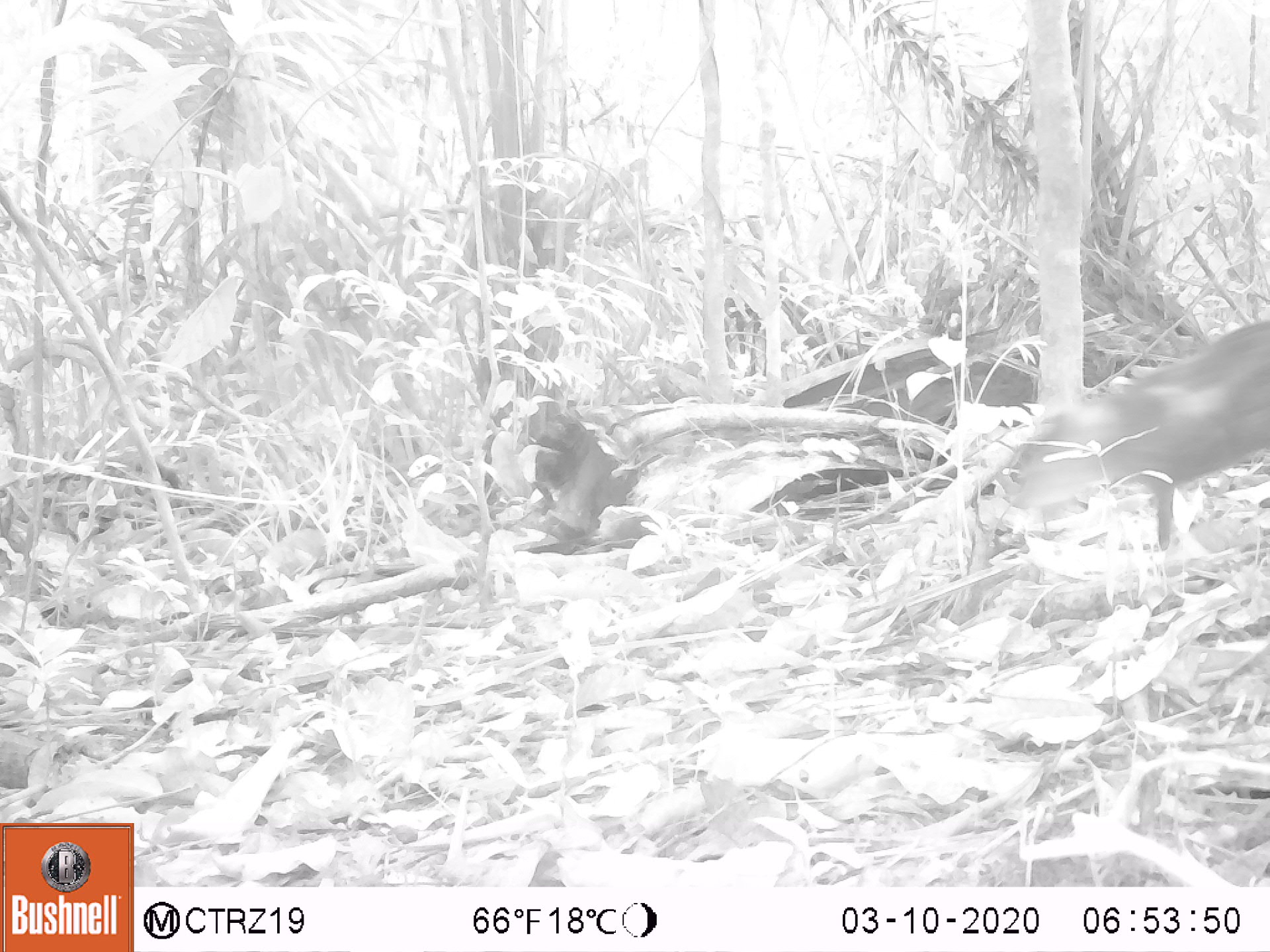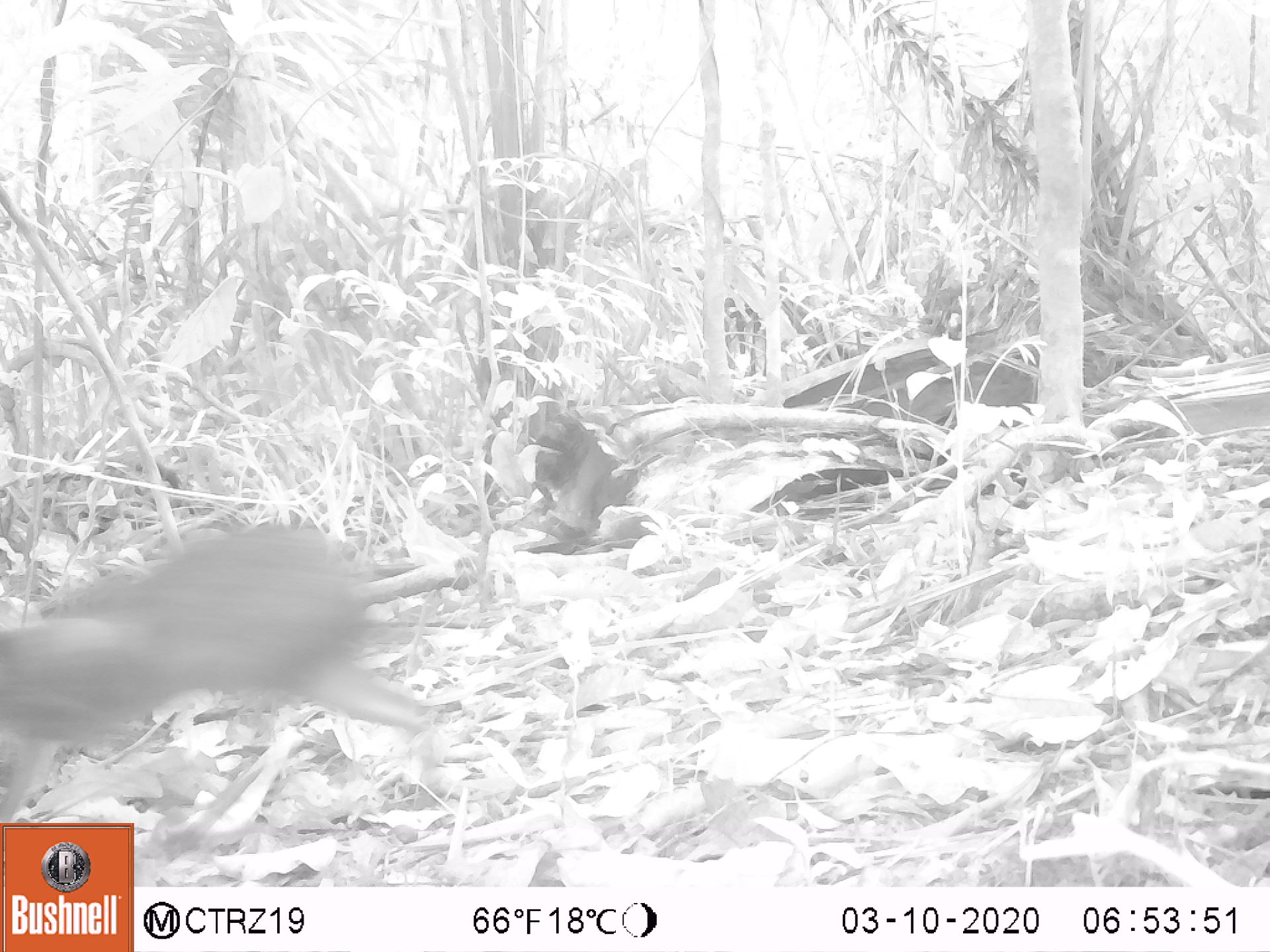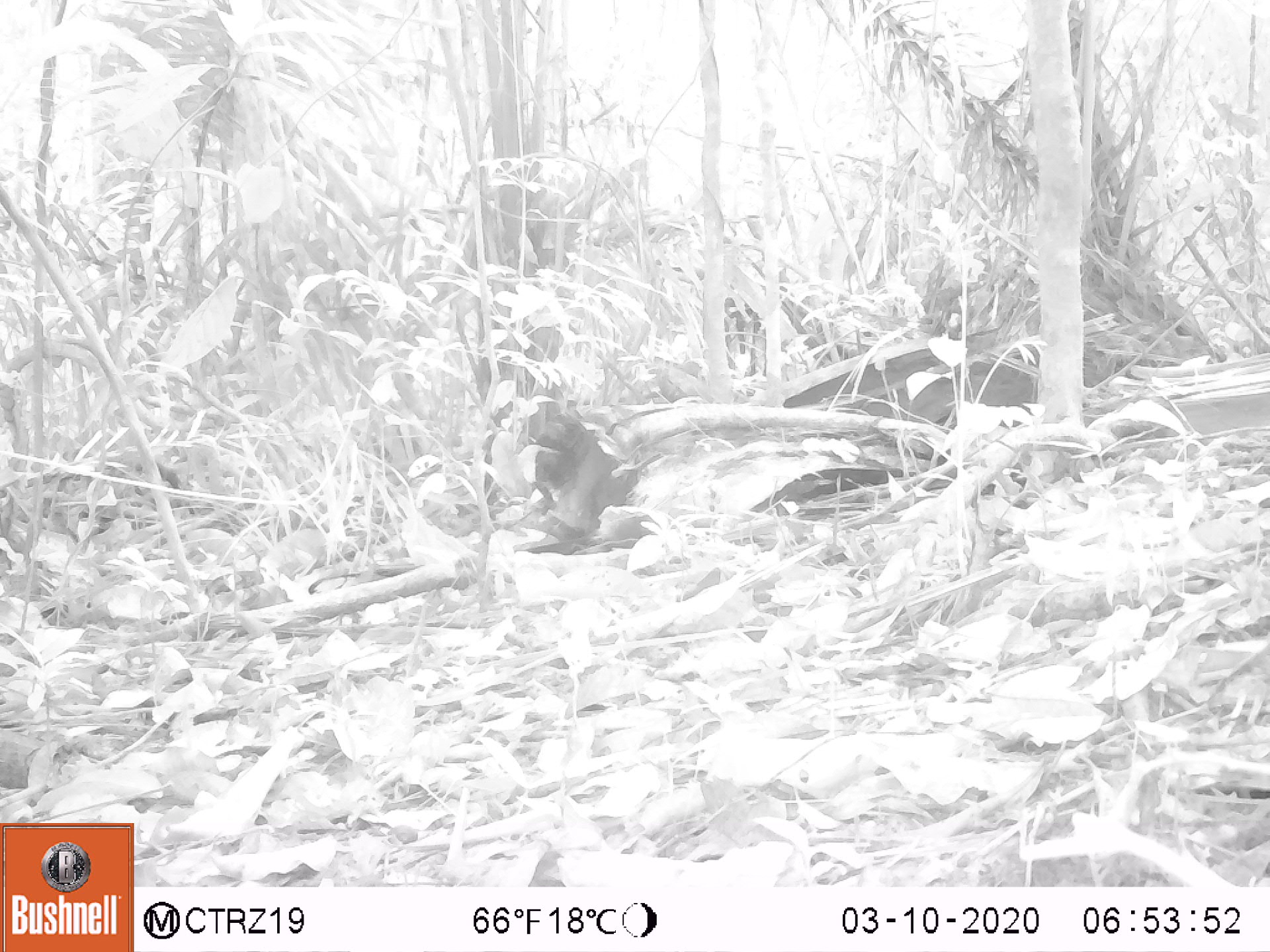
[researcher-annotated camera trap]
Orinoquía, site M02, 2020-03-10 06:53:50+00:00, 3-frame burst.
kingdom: Animalia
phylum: Chordata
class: Mammalia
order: Rodentia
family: Dasyproctidae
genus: Dasyprocta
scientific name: Dasyprocta fuliginosa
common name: black agouti